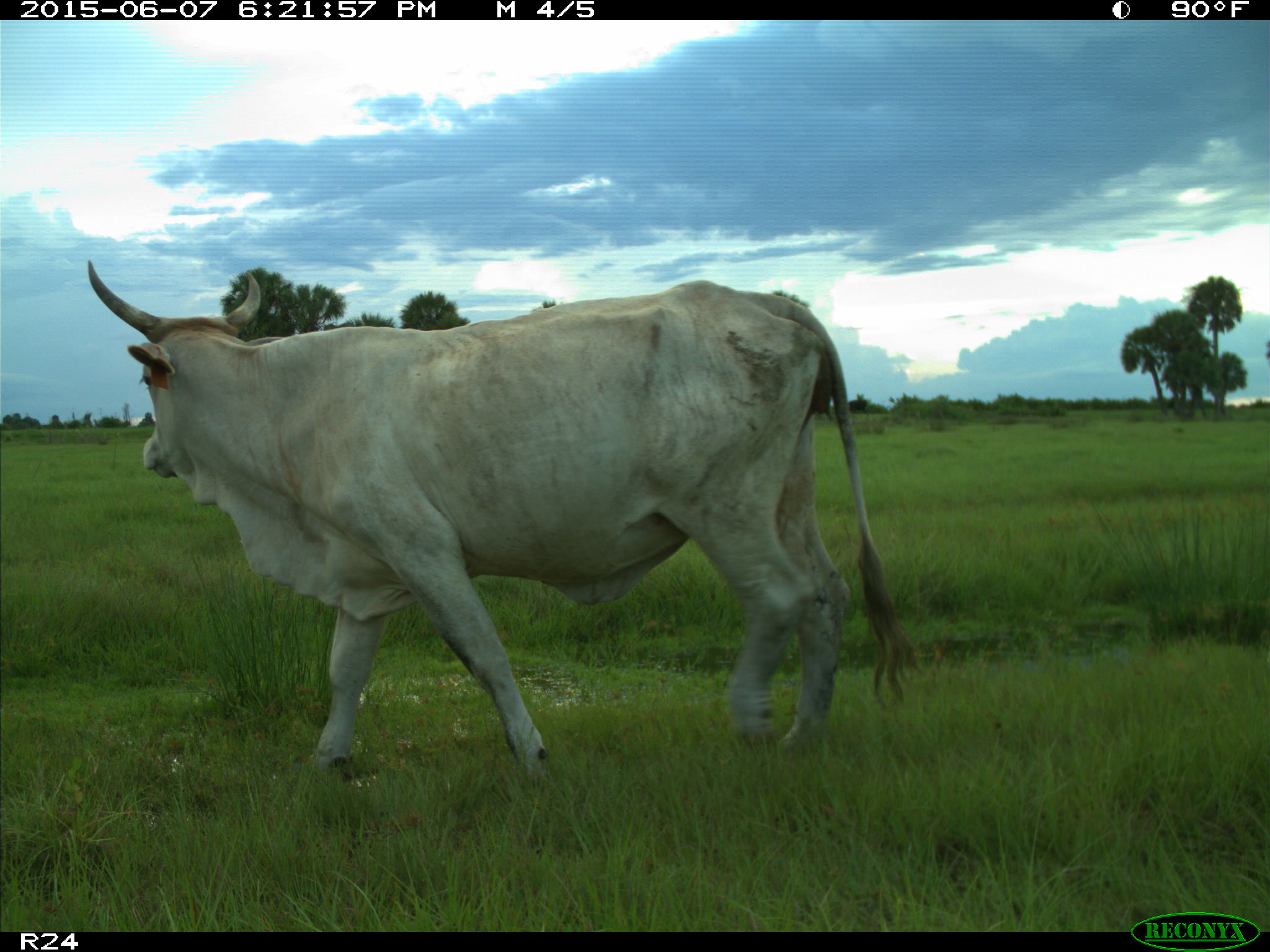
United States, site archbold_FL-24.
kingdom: Animalia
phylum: Chordata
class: Mammalia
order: Artiodactyla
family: Bovidae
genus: Bos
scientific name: Bos taurus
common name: domestic cow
Bos taurus (domestic cow).